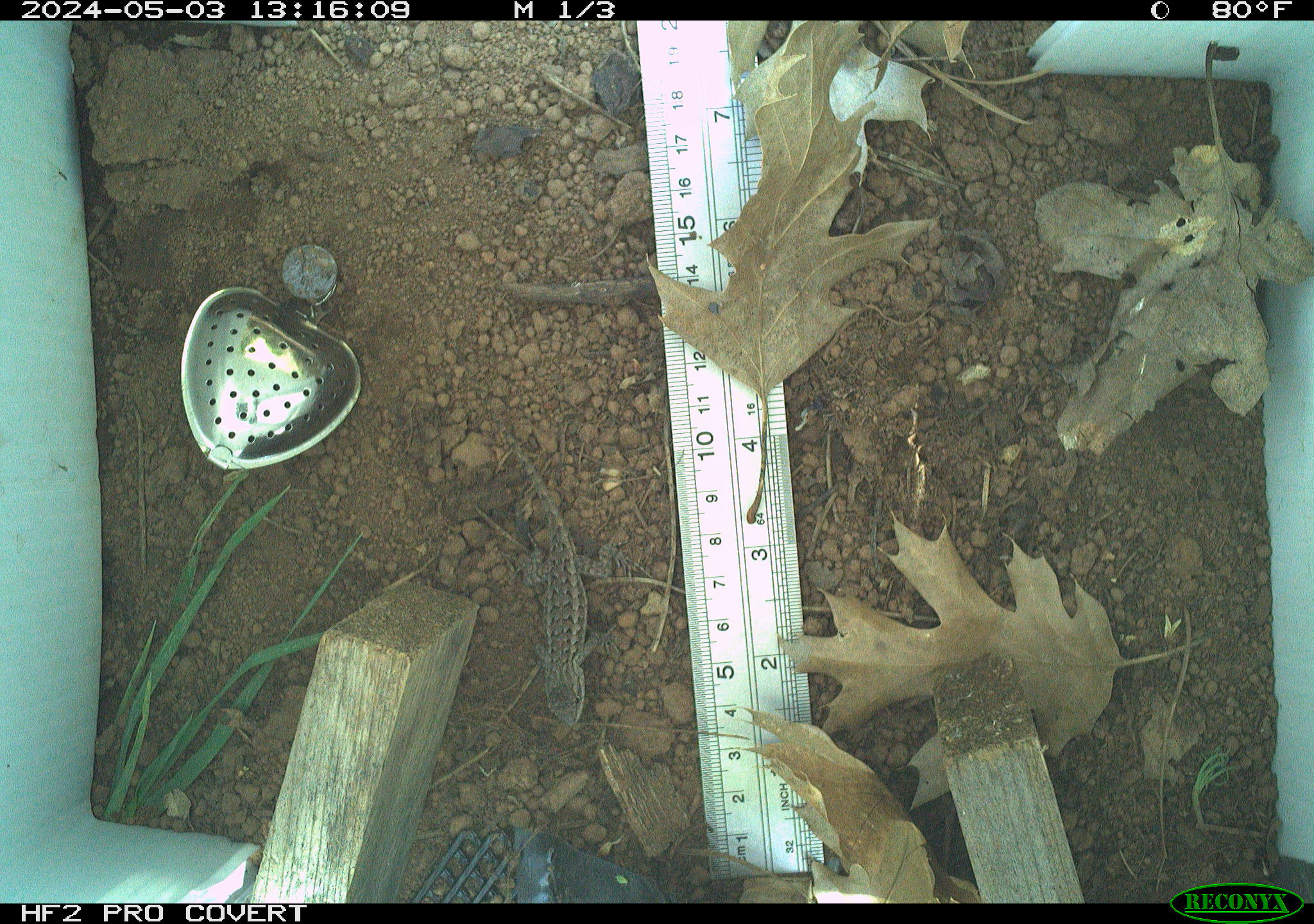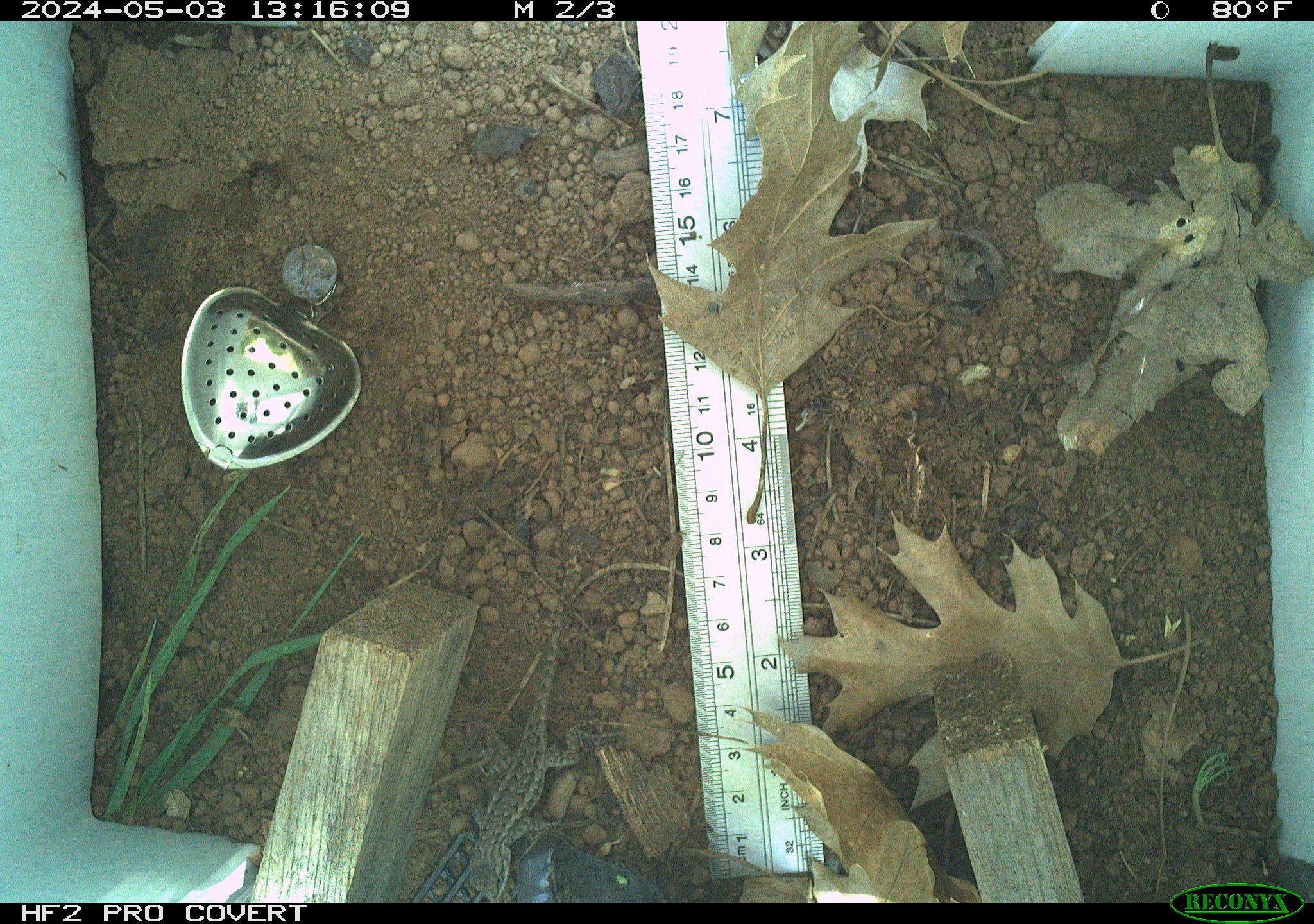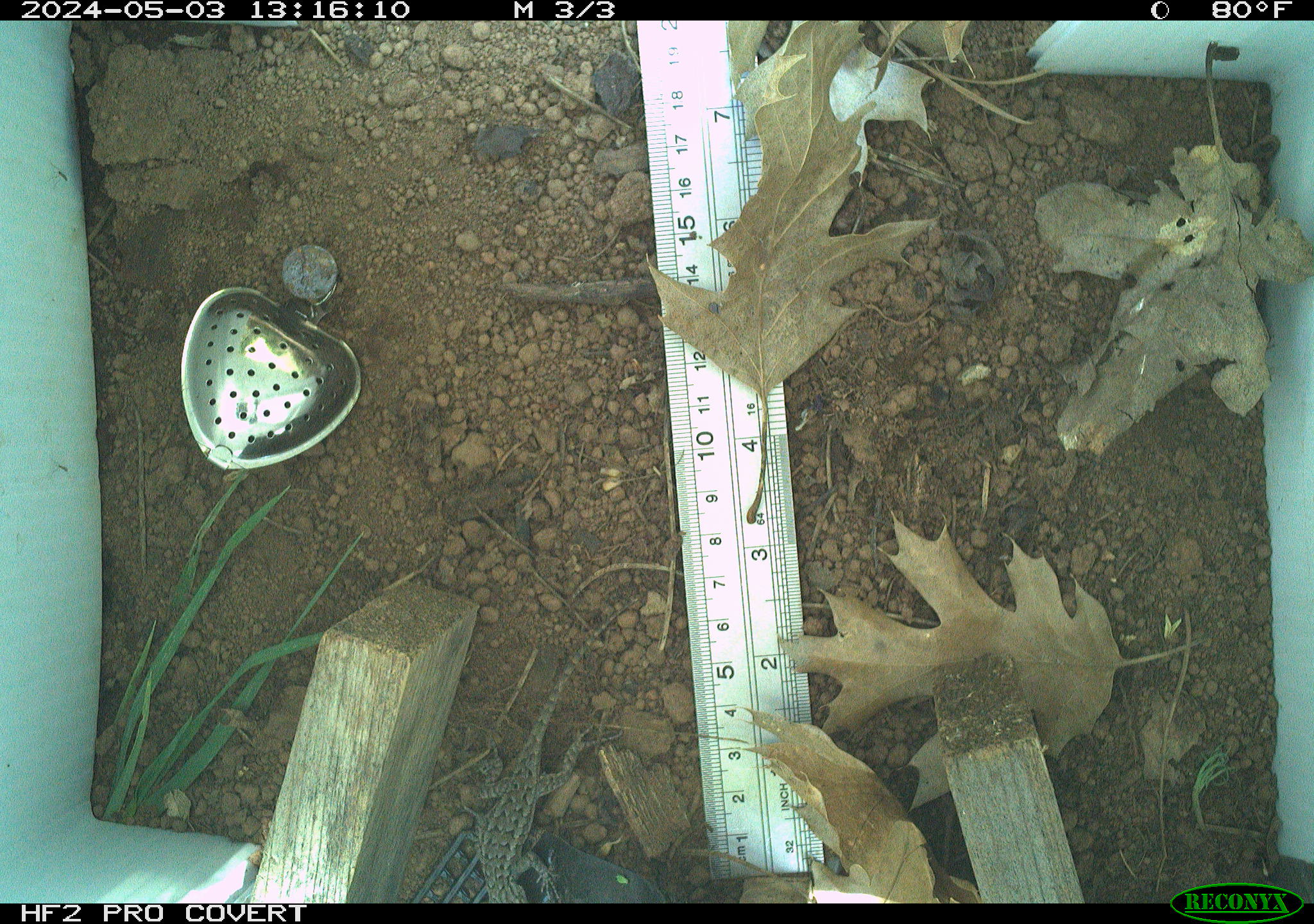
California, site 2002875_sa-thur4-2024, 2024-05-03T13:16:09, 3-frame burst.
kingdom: Animalia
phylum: Chordata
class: Reptilia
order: Squamata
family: Phrynosomatidae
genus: Sceloporus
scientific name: Sceloporus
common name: spiny lizards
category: sceloporus species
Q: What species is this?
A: Sceloporus species (spiny lizards) (Sceloporus).